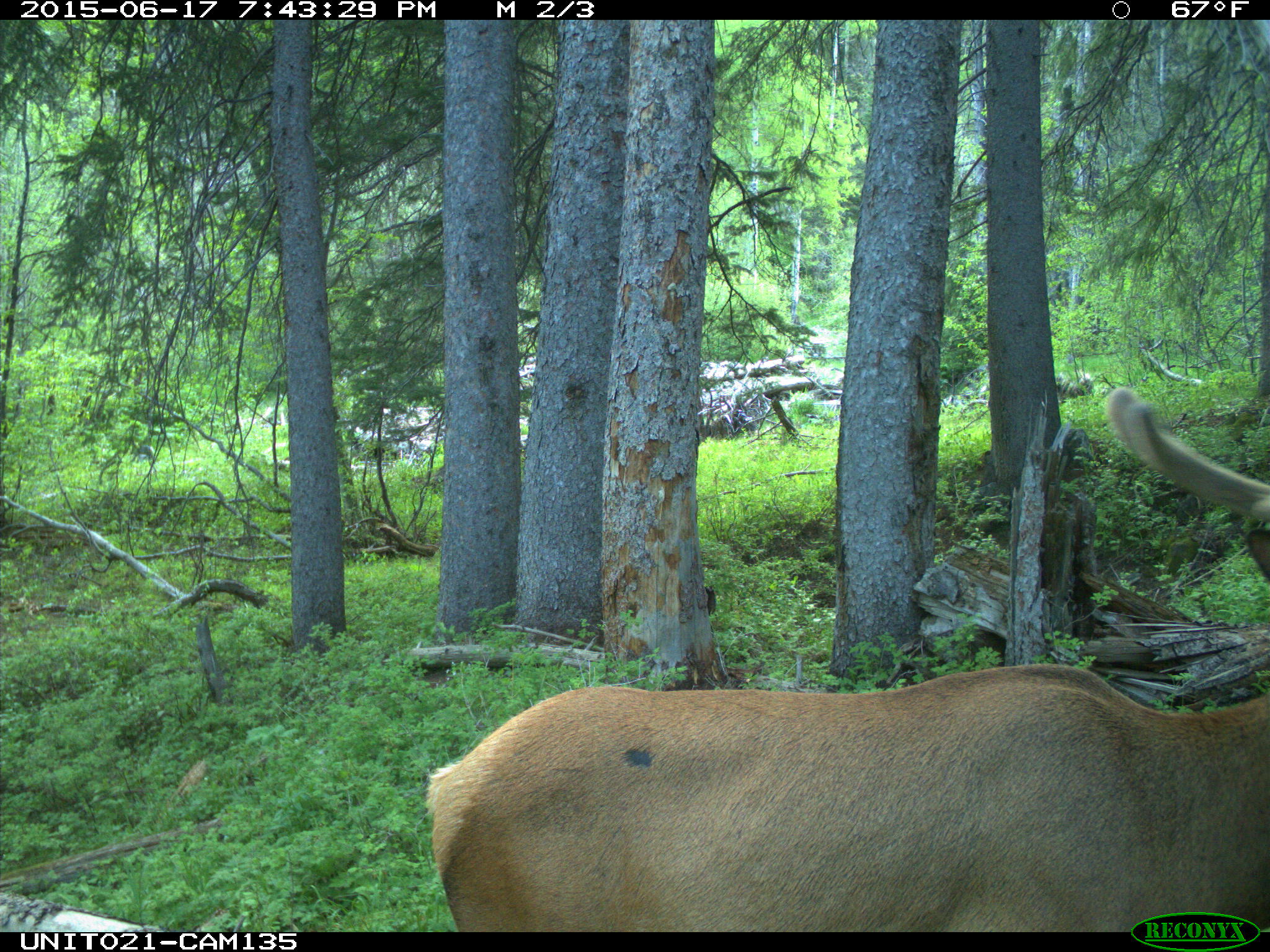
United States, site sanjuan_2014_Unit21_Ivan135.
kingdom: Animalia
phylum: Chordata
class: Mammalia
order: Artiodactyla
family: Cervidae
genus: Cervus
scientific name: Cervus elaphus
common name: red deer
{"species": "Cervus elaphus (red deer)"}